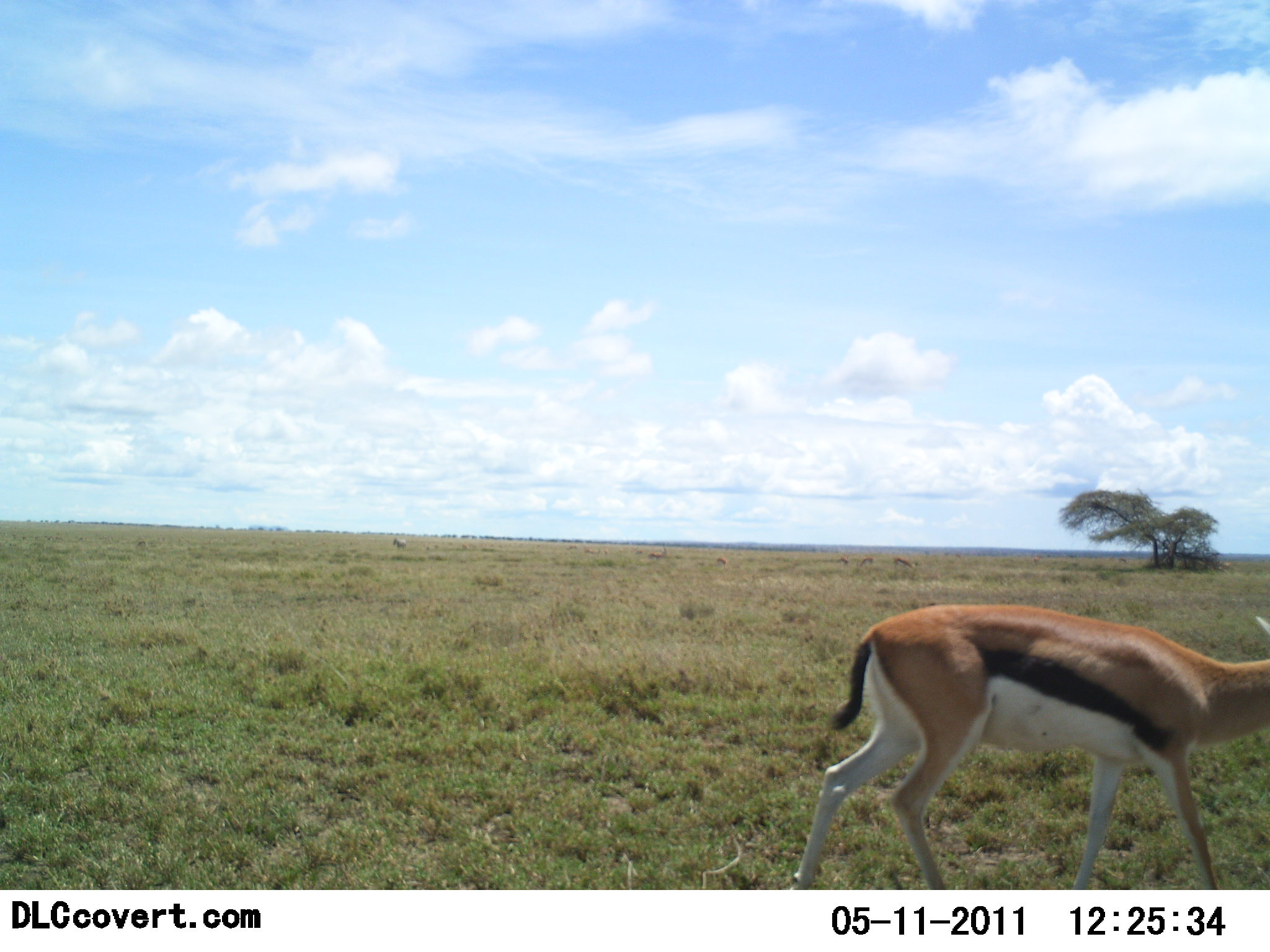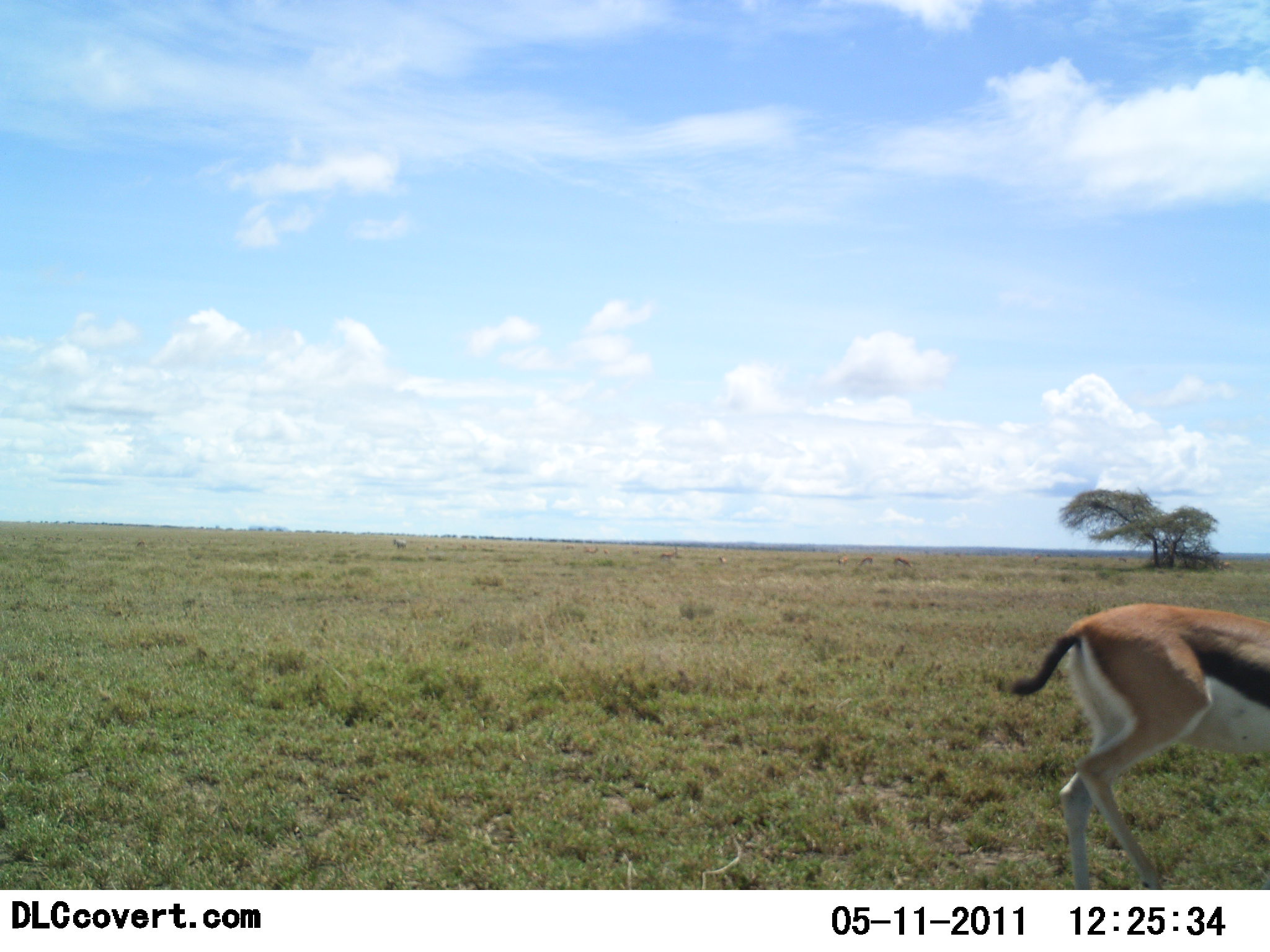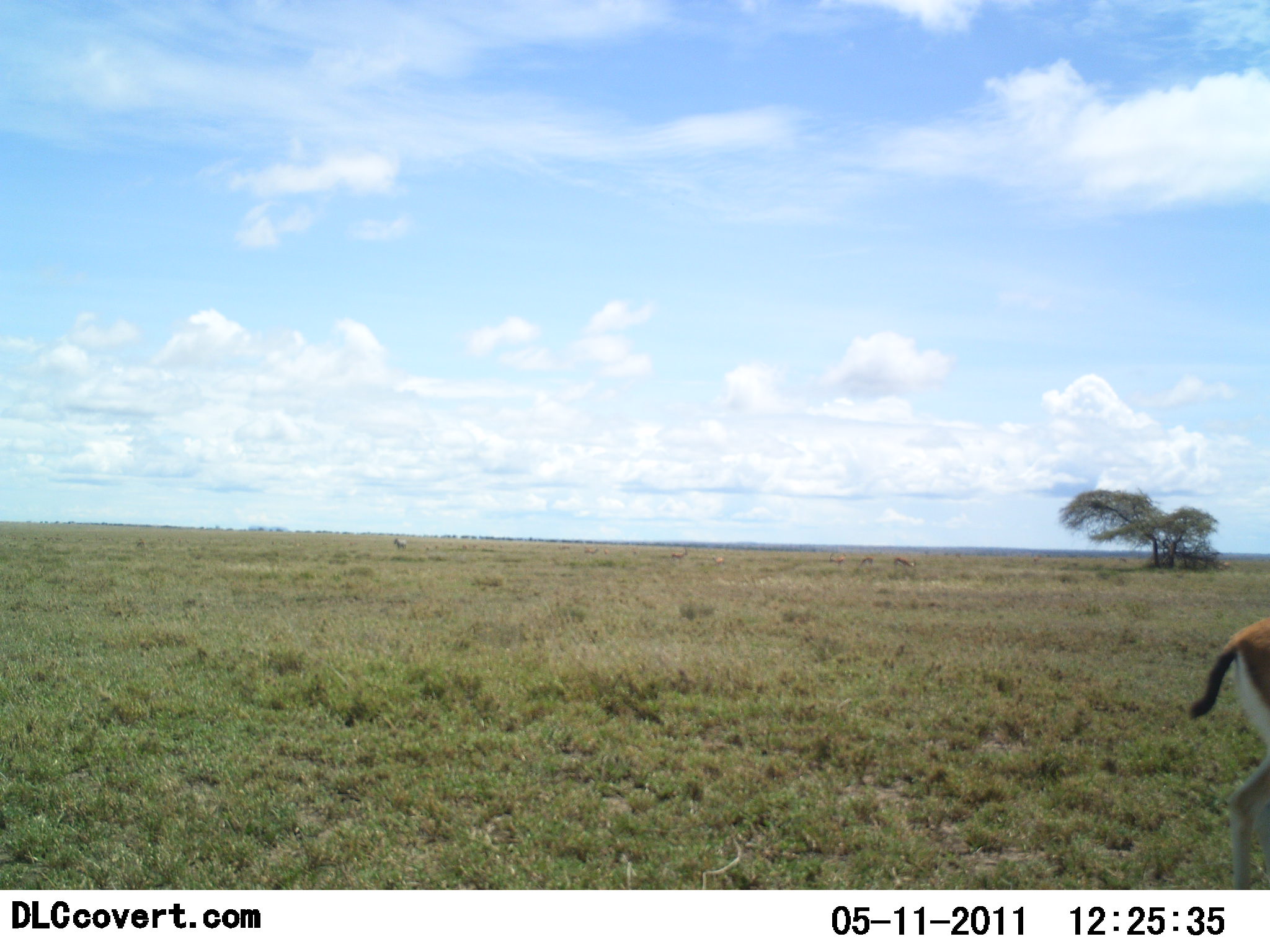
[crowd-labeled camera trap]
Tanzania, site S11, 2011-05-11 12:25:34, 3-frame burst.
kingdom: Animalia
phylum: Chordata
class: Mammalia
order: Artiodactyla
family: Bovidae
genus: Eudorcas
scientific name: Eudorcas thomsonii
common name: thomson's gazelle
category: gazellethomsons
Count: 1.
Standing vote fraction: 0%.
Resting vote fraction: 0%.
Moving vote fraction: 100%.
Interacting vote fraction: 0%.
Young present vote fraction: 0%.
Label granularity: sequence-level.